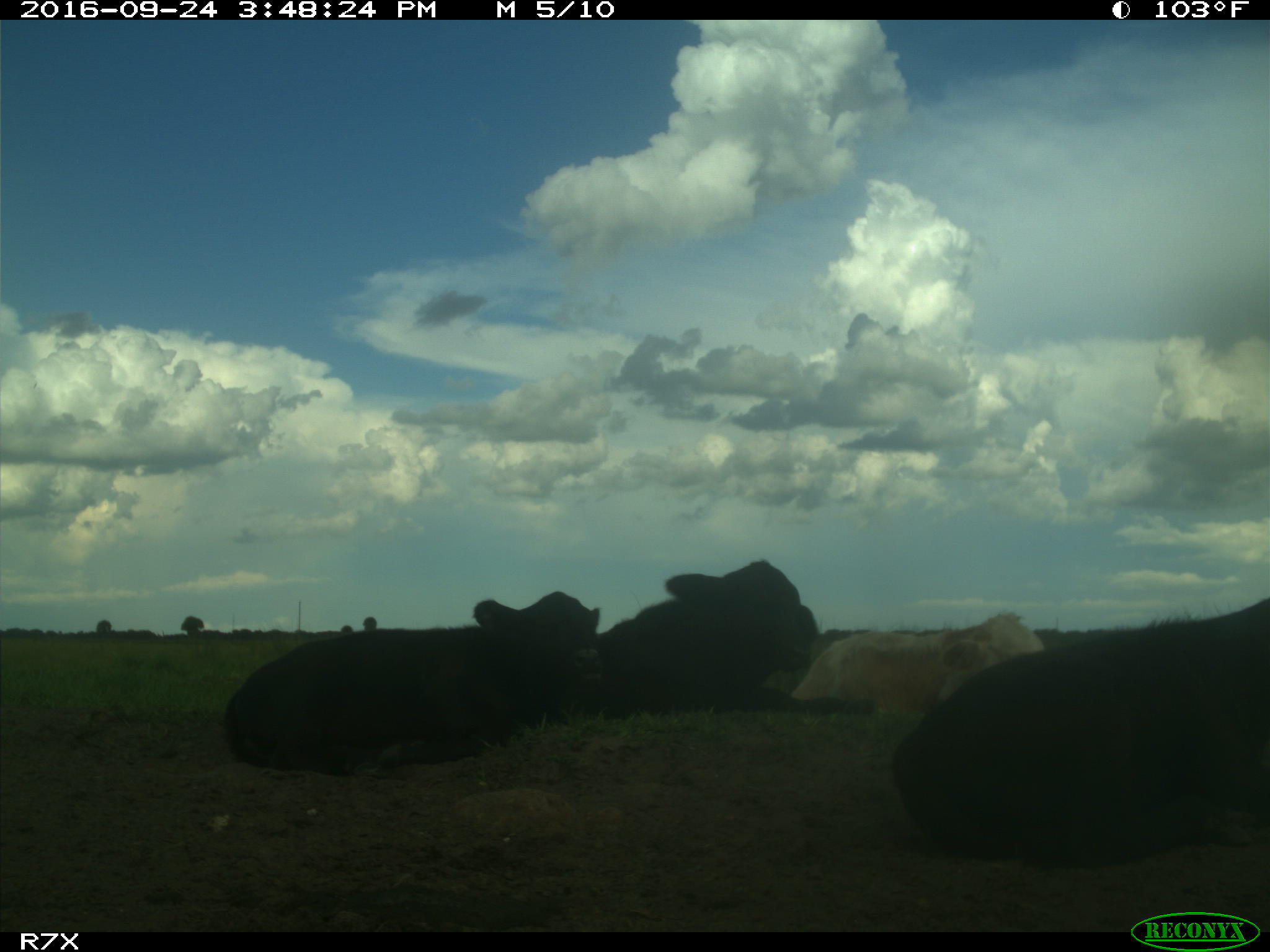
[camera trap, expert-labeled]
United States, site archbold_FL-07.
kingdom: Animalia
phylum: Chordata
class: Mammalia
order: Artiodactyla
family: Bovidae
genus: Bos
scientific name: Bos taurus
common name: domestic cow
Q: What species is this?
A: Bos taurus (domestic cow).